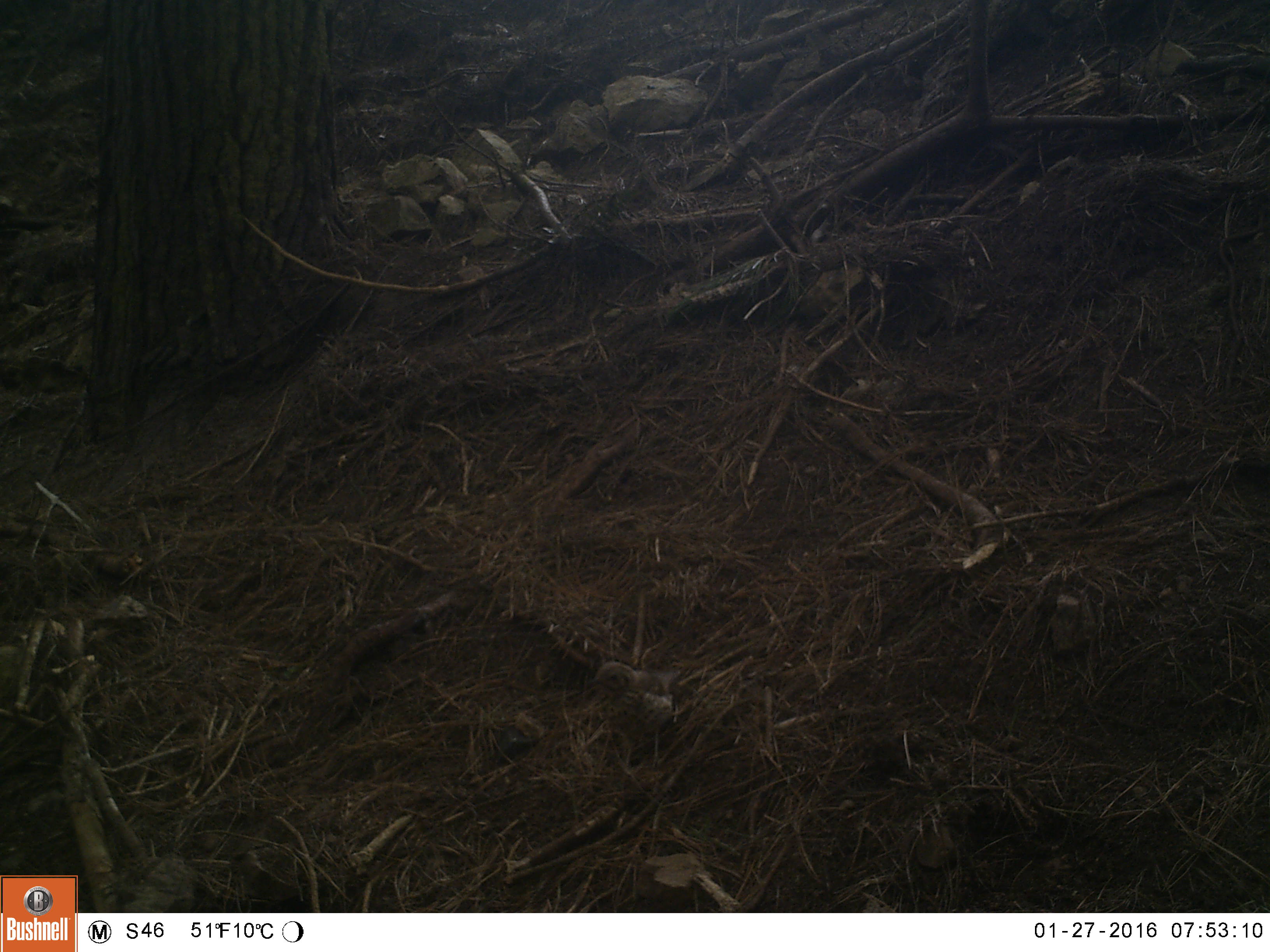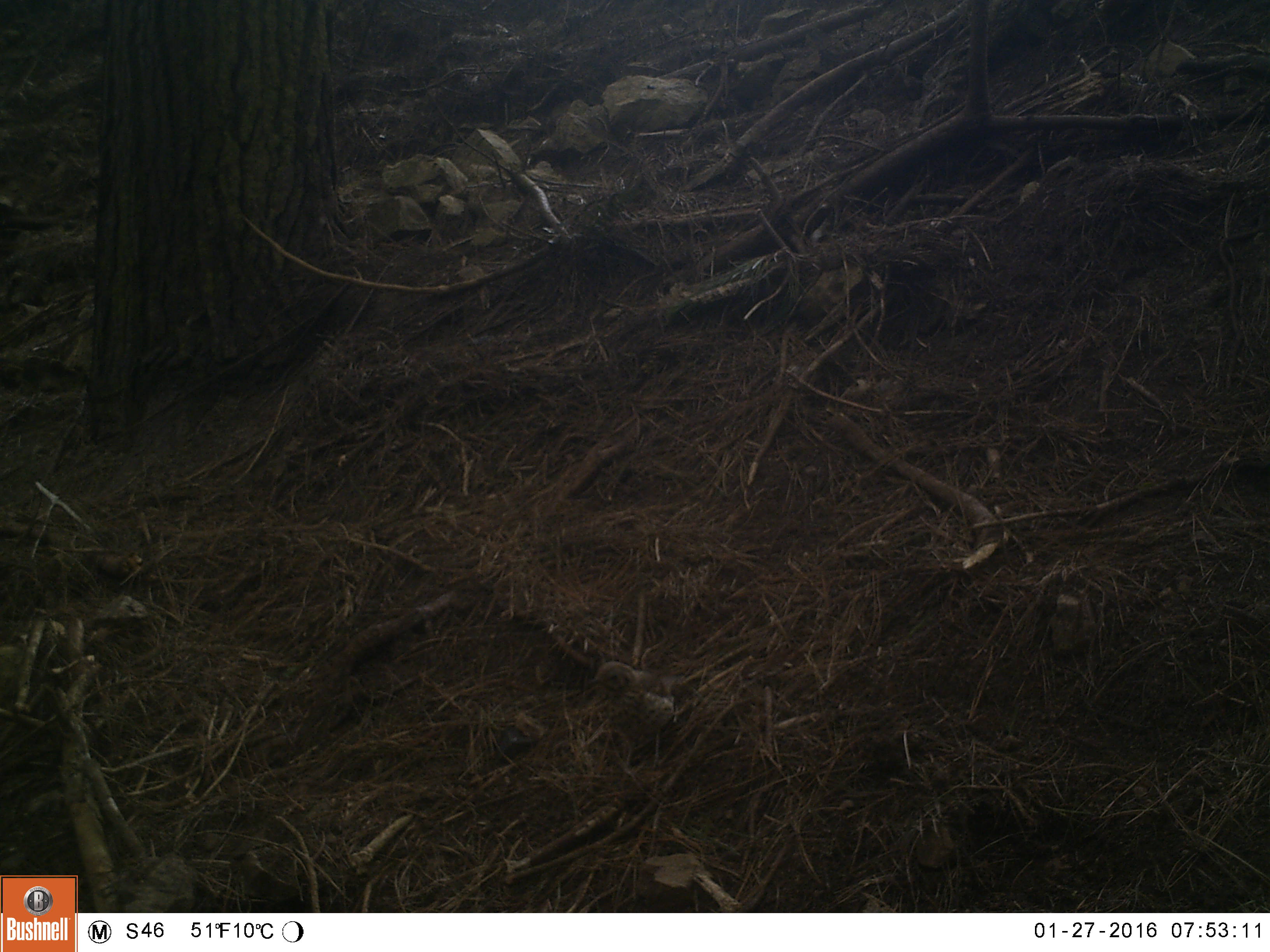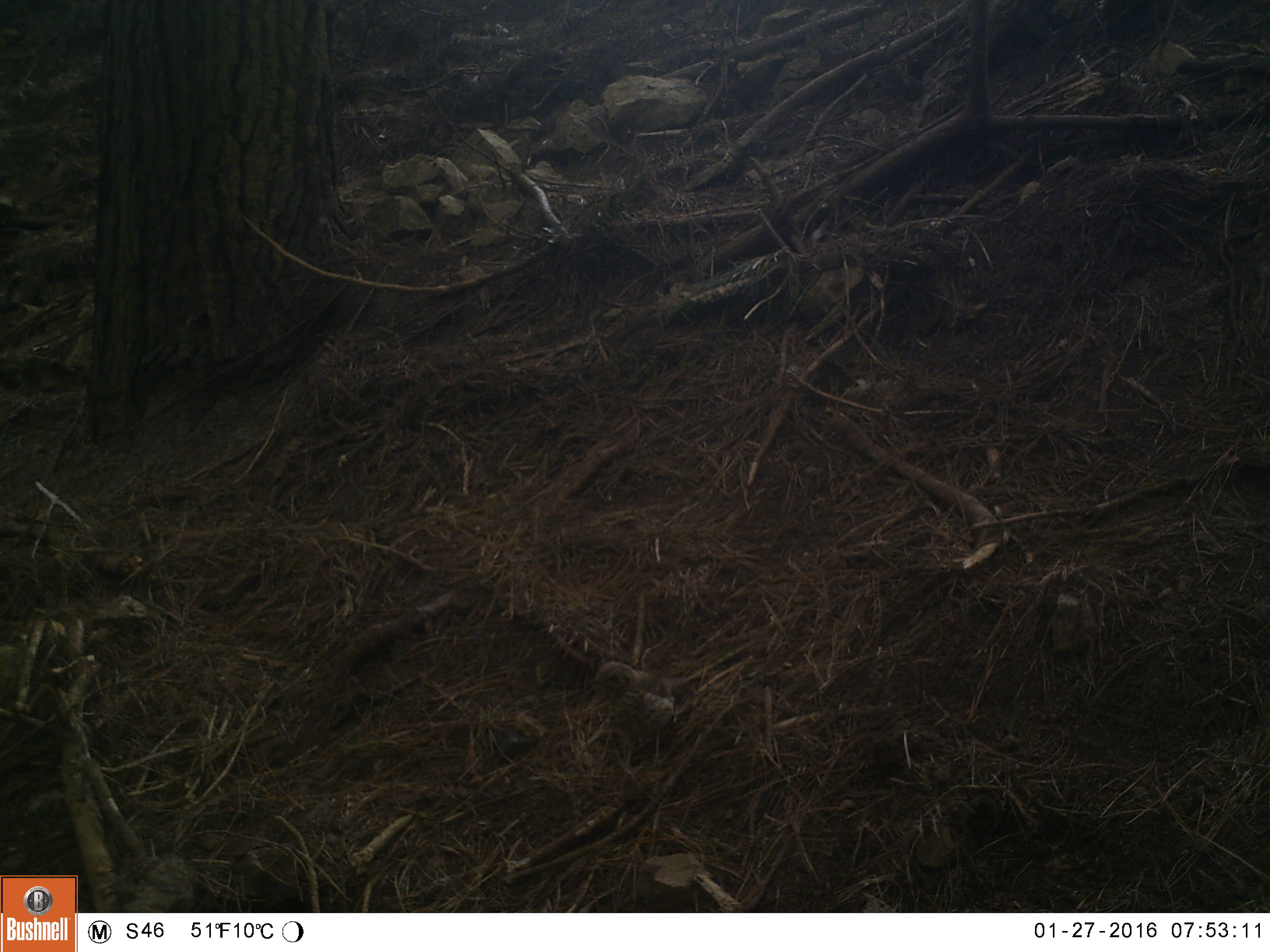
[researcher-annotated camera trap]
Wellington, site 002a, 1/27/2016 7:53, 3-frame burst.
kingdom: Animalia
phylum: Chordata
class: Aves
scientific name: Aves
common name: bird